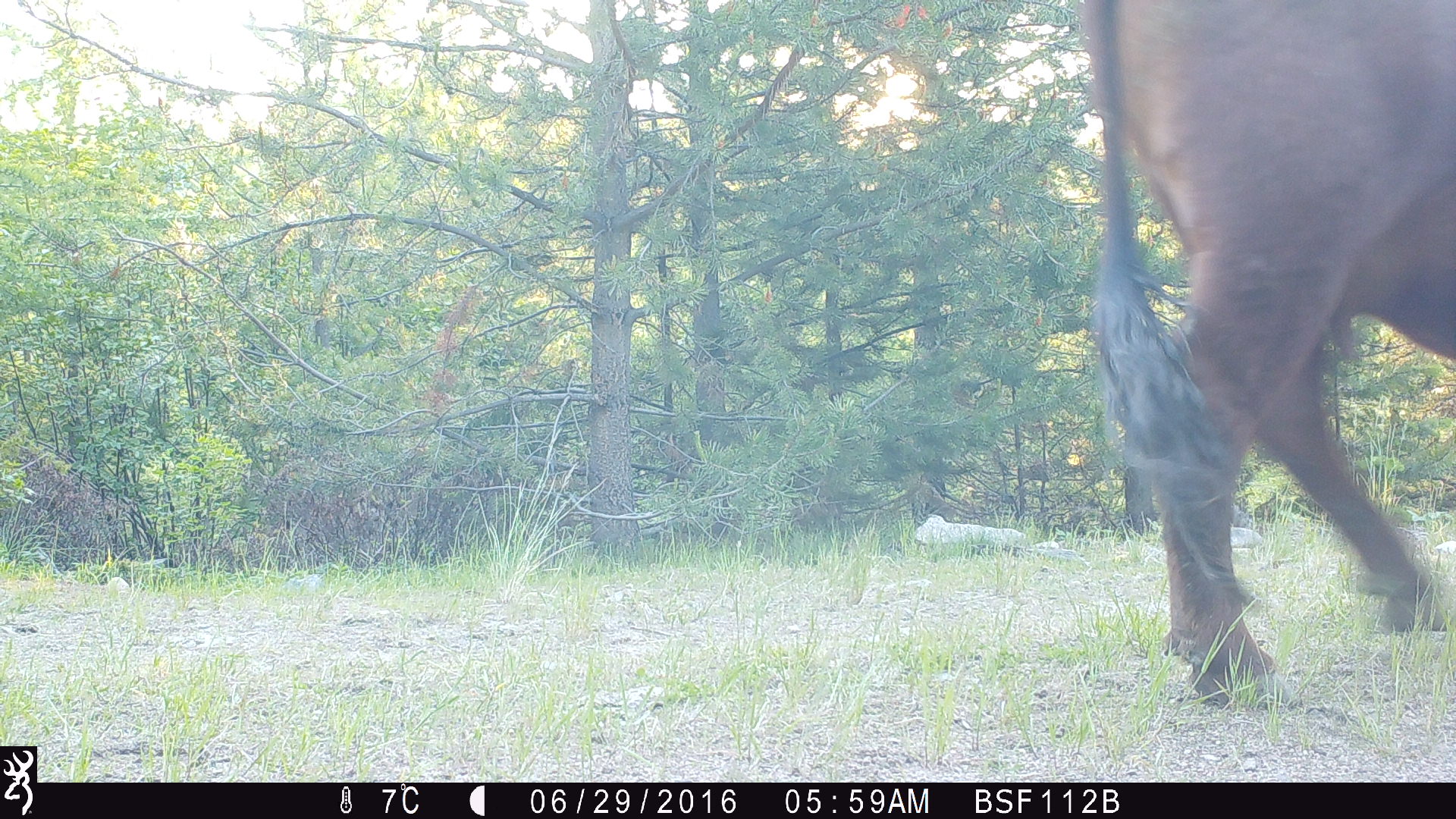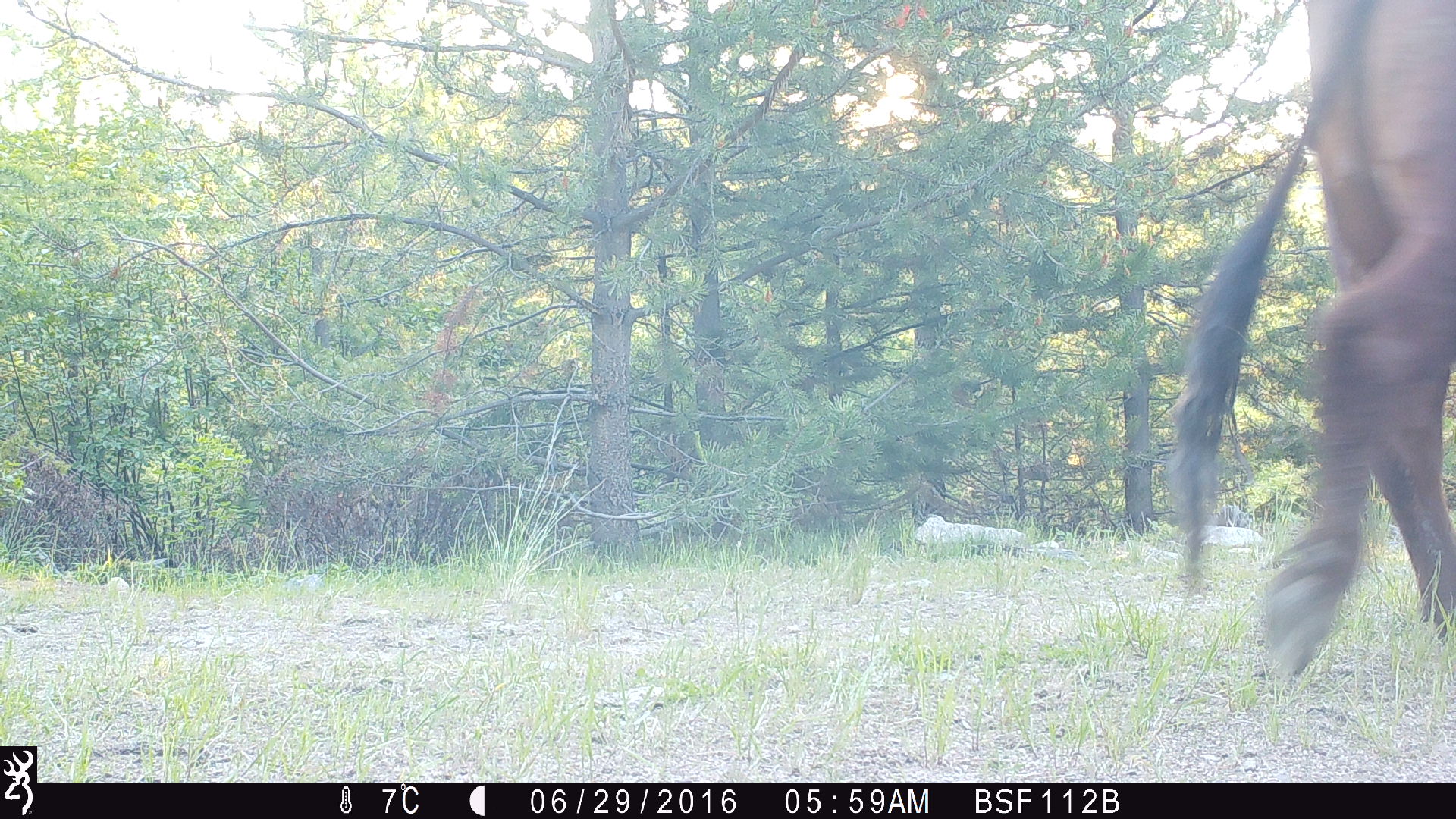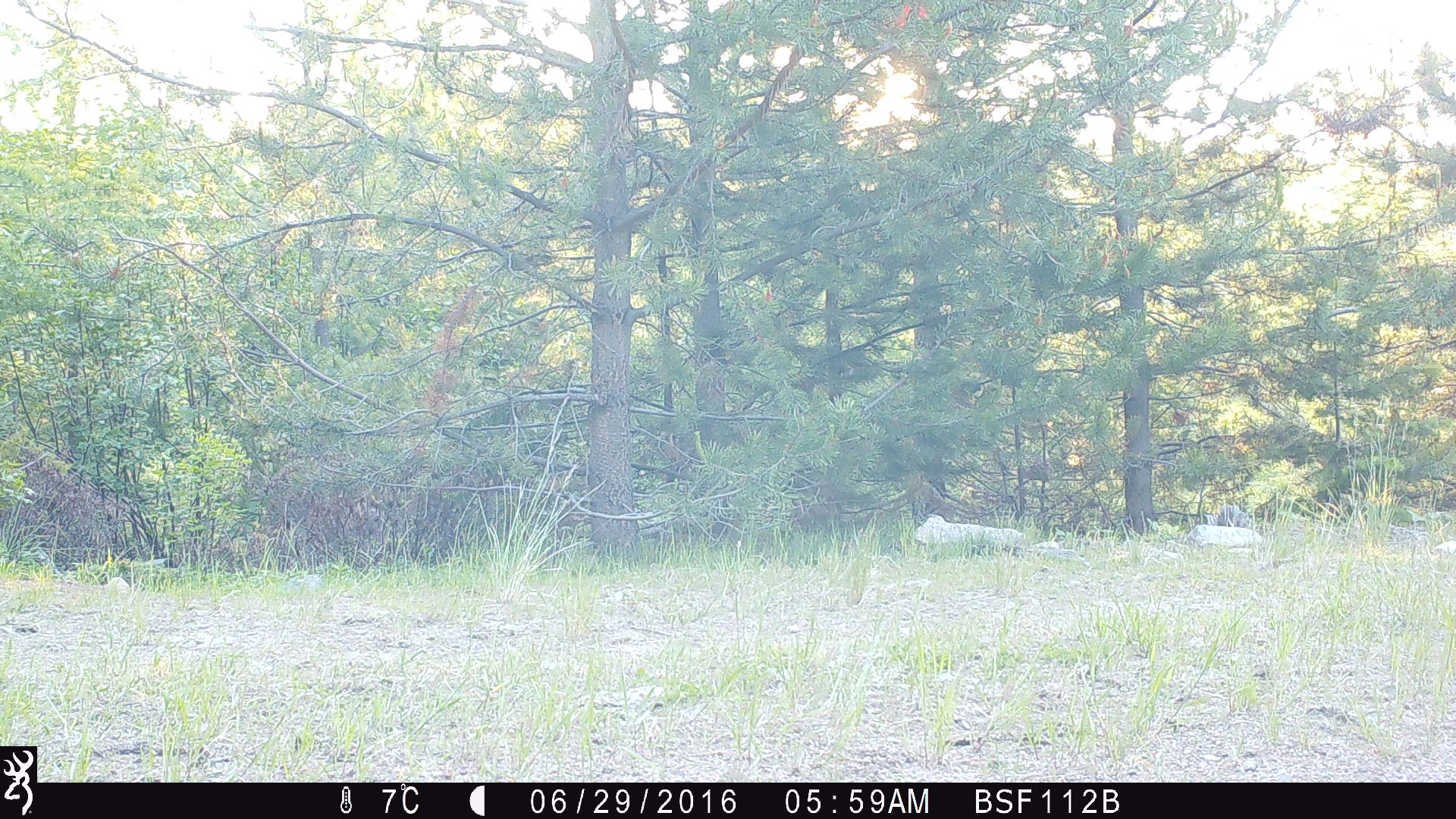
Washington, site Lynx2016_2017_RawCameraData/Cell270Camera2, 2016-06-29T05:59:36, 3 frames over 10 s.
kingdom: Animalia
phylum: Chordata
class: Mammalia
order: Artiodactyla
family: Bovidae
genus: Bos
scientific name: Bos taurus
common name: domestic cattle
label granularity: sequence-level